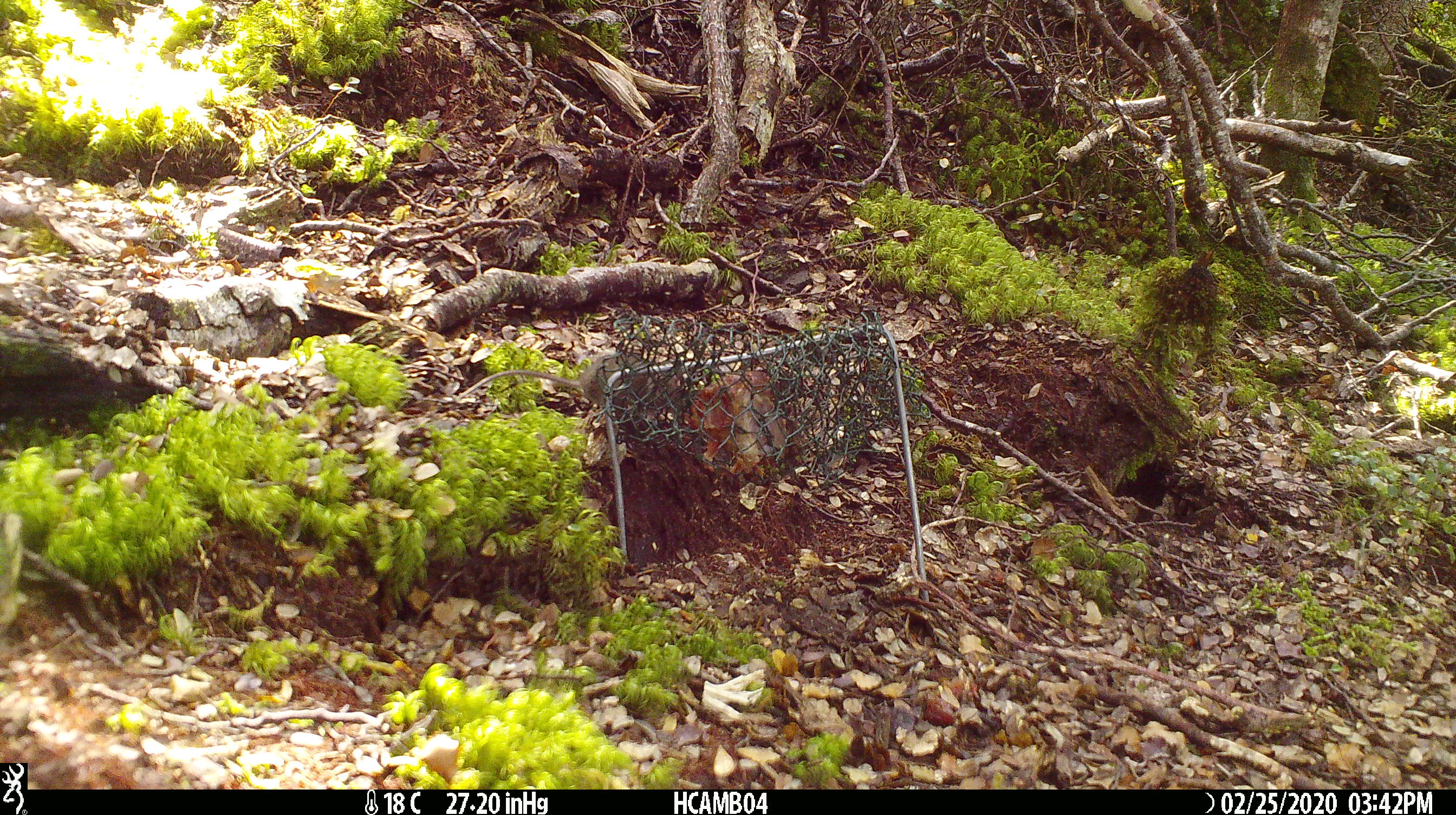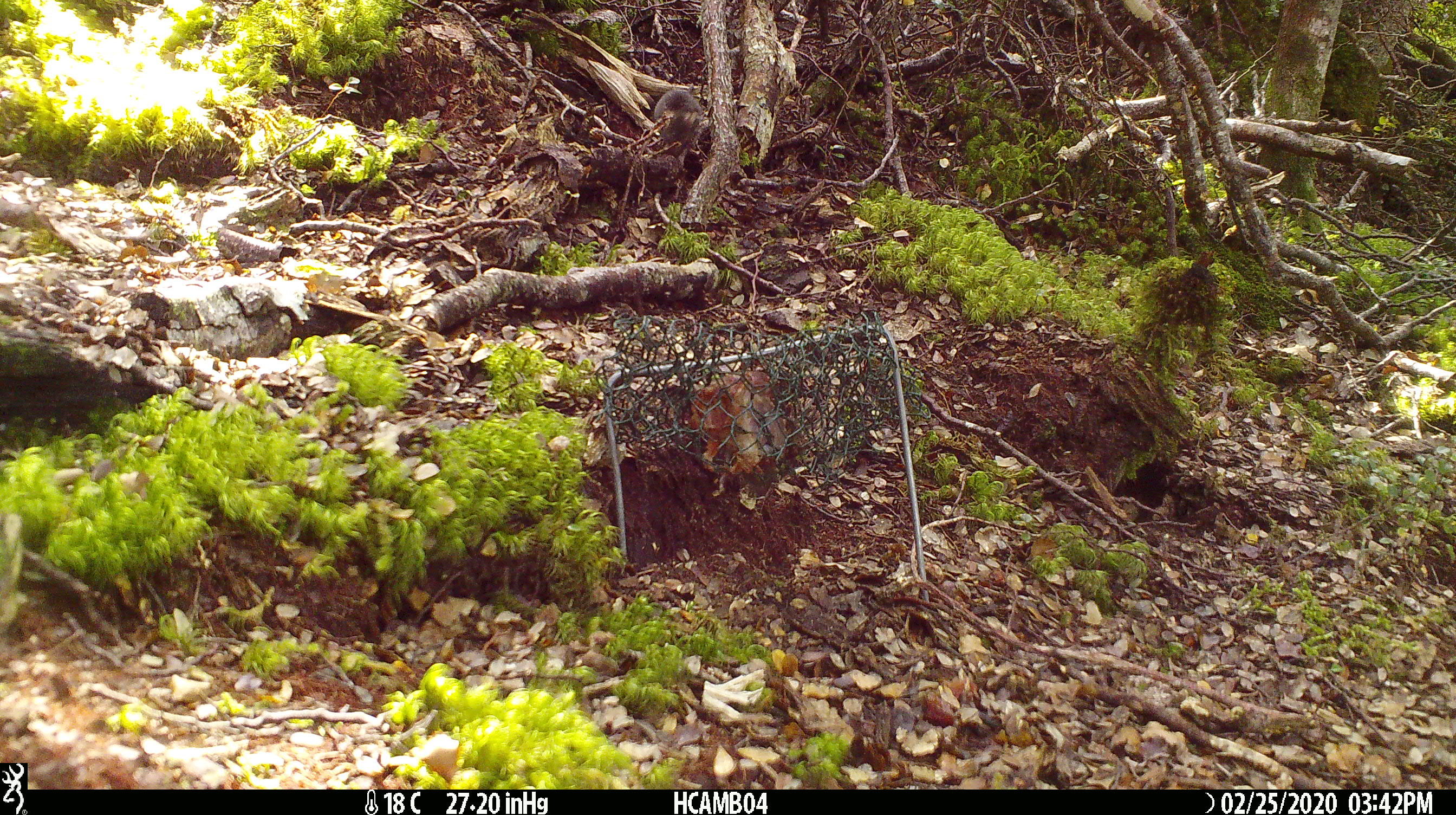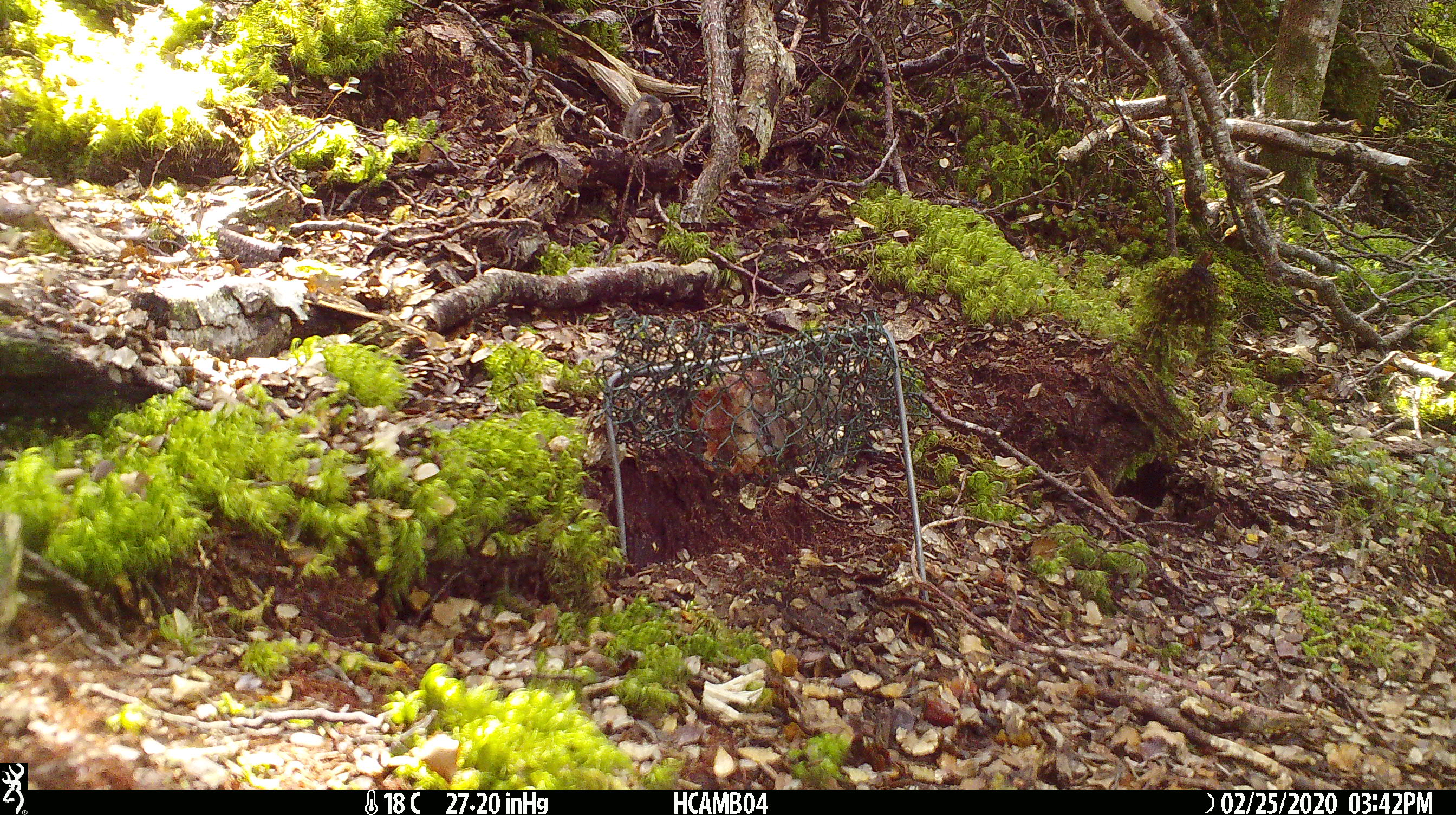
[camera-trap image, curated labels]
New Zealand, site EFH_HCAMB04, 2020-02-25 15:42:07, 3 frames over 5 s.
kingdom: Animalia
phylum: Chordata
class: Mammalia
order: Rodentia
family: Muridae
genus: Mus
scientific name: Mus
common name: mouse